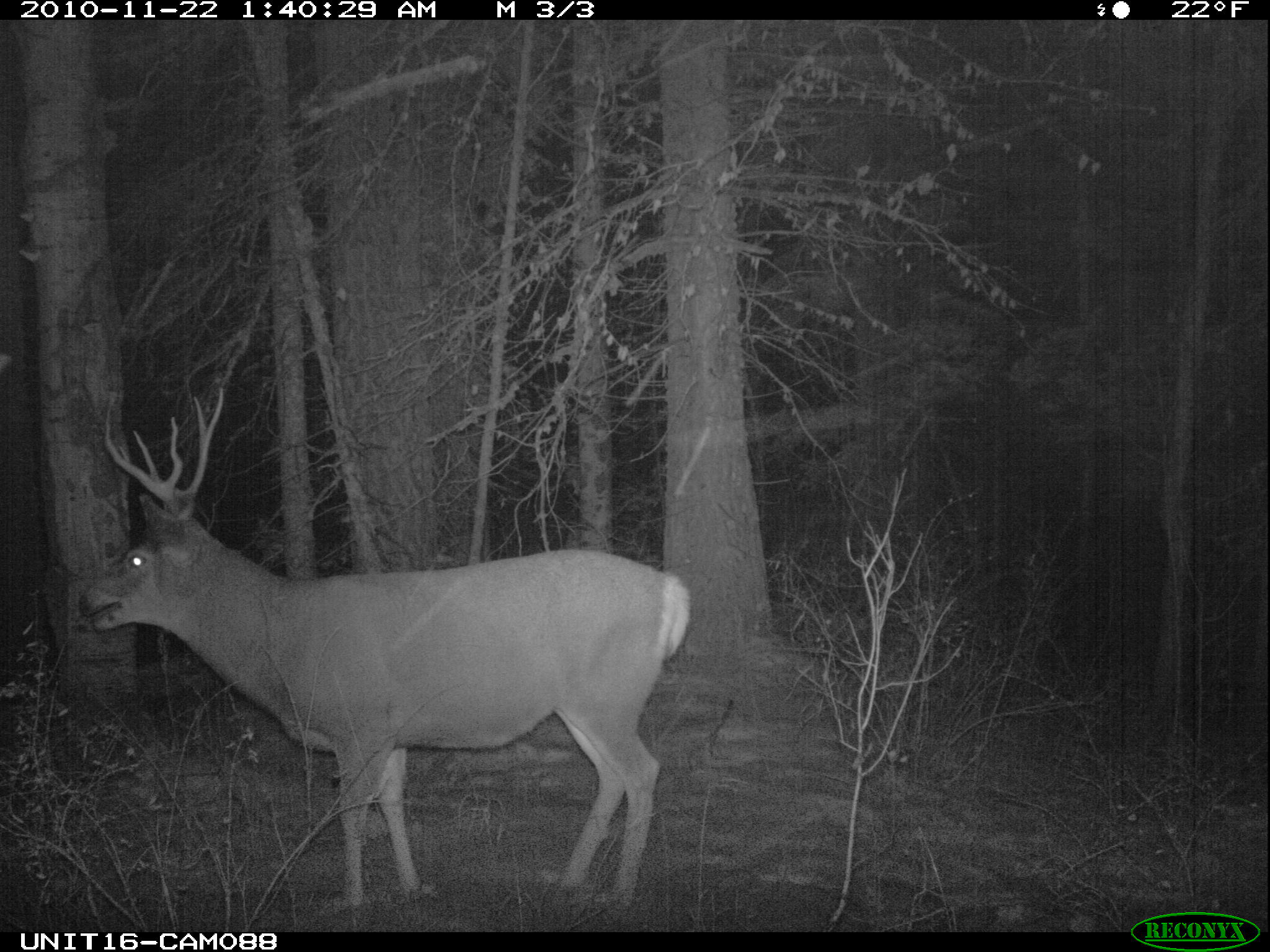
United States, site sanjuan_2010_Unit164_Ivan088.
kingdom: Animalia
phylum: Chordata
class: Mammalia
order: Artiodactyla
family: Cervidae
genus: Odocoileus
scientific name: Odocoileus hemionus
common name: mule deer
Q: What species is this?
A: Odocoileus hemionus (mule deer).